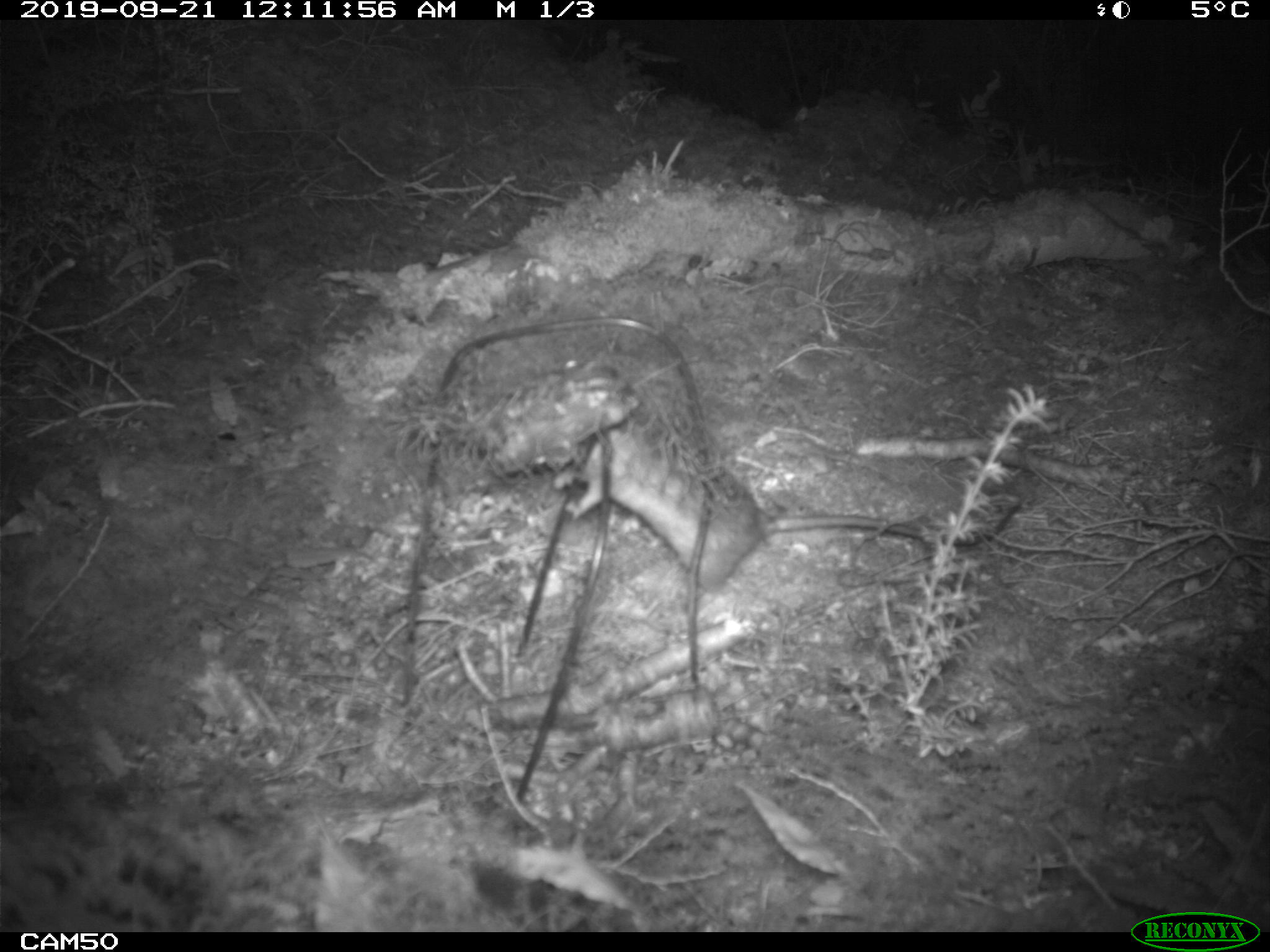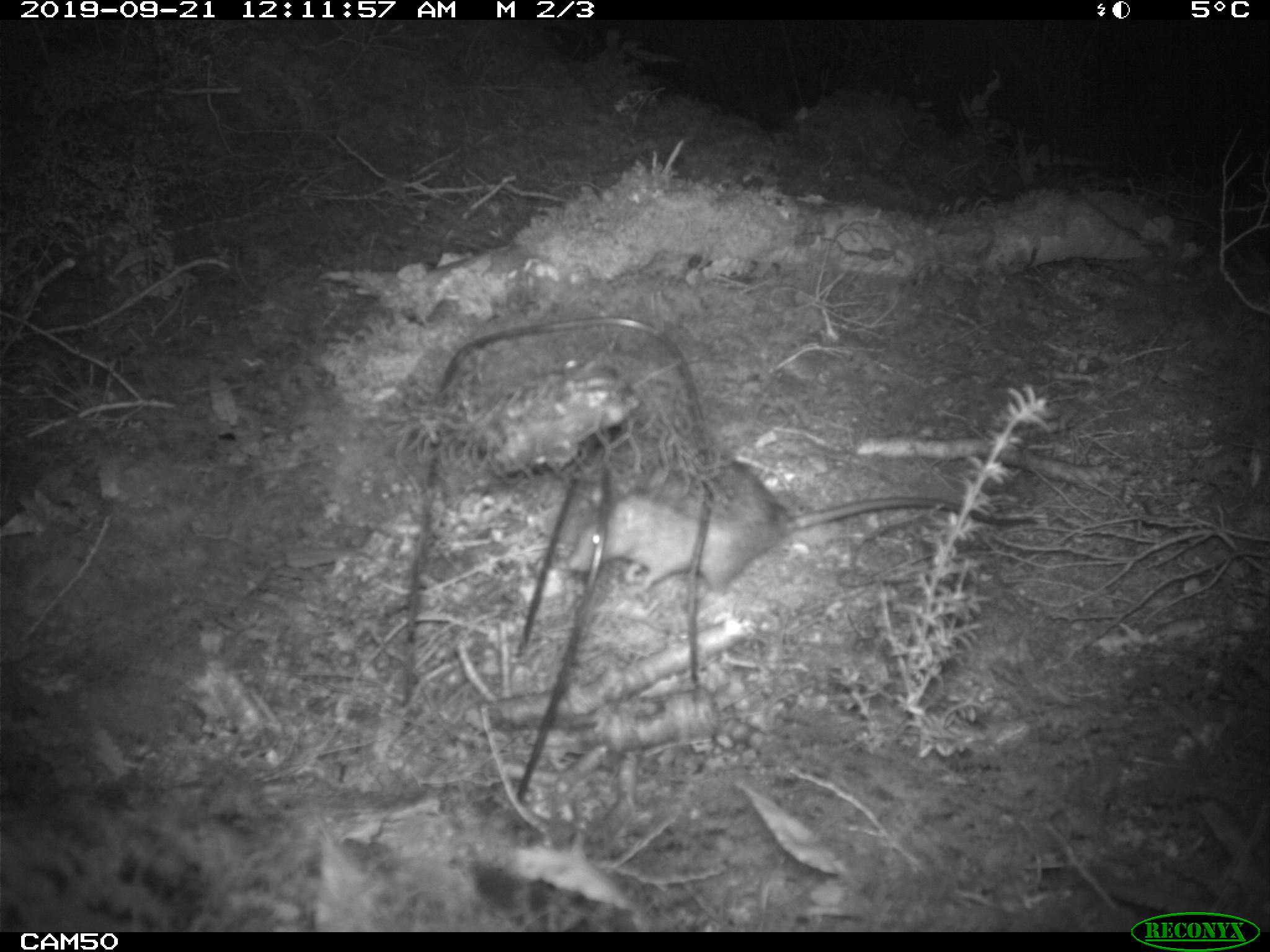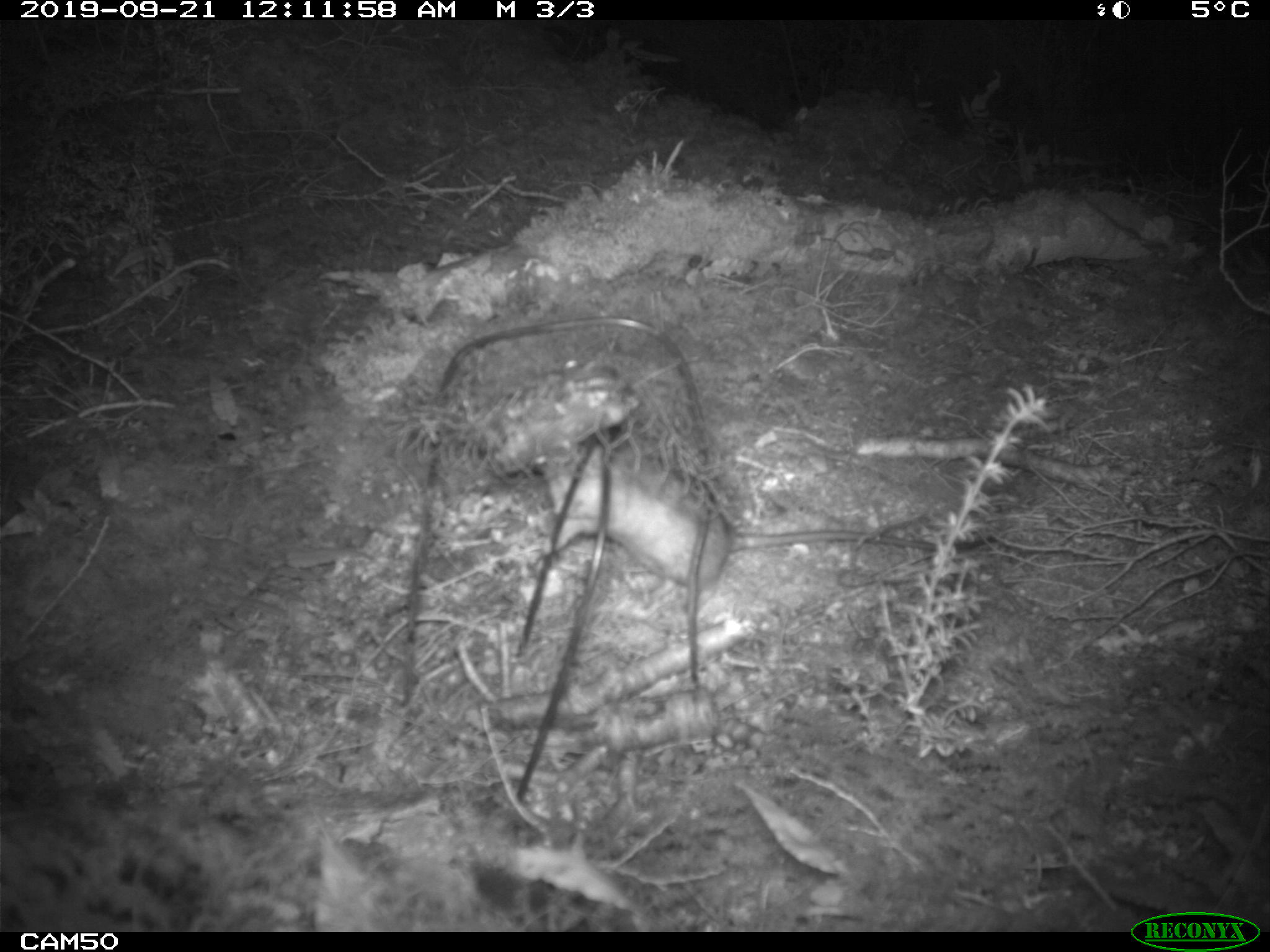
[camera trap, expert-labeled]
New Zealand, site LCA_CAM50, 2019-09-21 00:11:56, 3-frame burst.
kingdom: Animalia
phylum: Chordata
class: Mammalia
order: Rodentia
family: Muridae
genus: Rattus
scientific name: Rattus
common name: rat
Rat (Rattus).